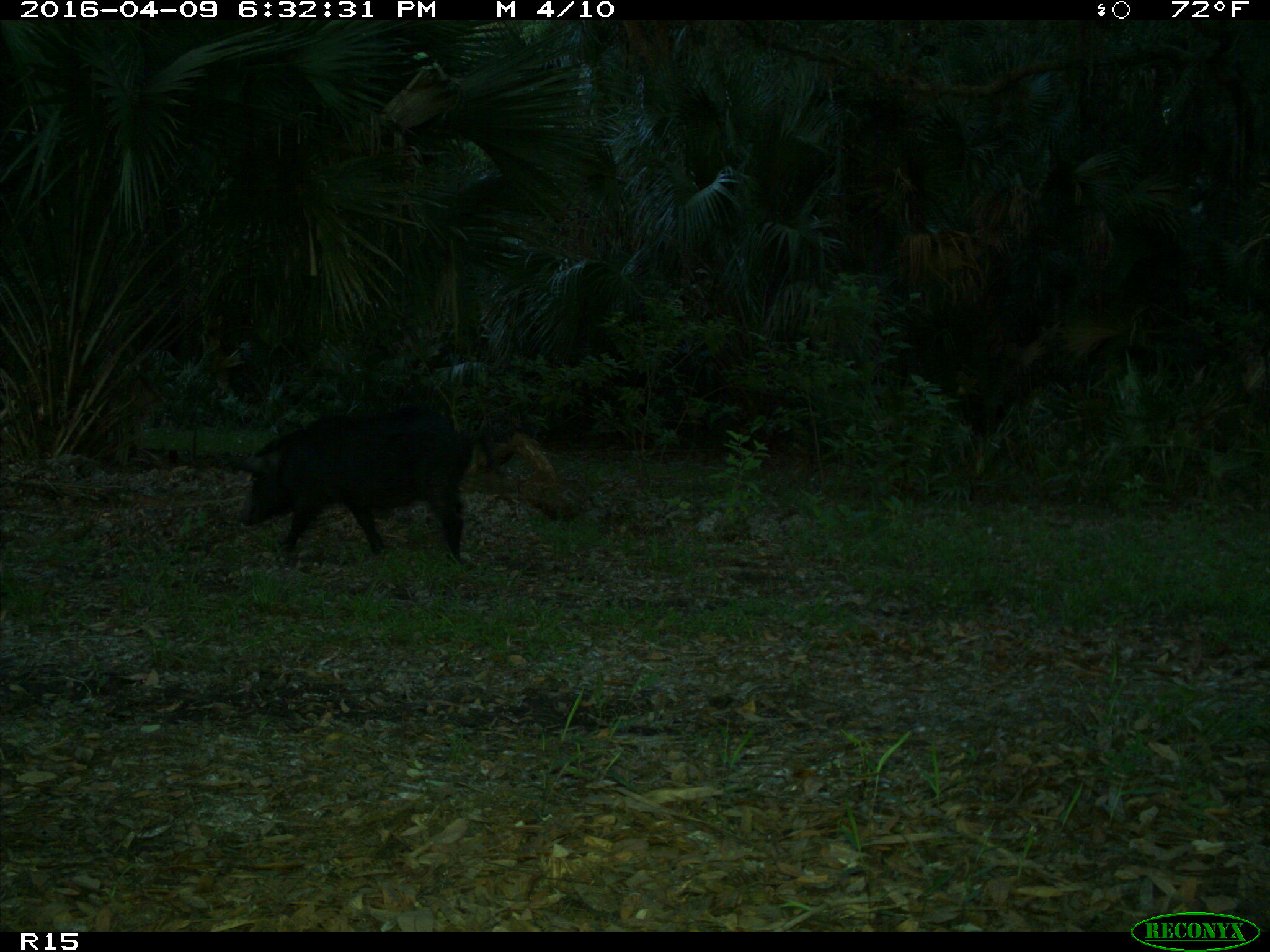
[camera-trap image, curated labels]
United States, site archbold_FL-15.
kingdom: Animalia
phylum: Chordata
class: Mammalia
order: Artiodactyla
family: Suidae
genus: Sus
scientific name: Sus scrofa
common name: wild boar